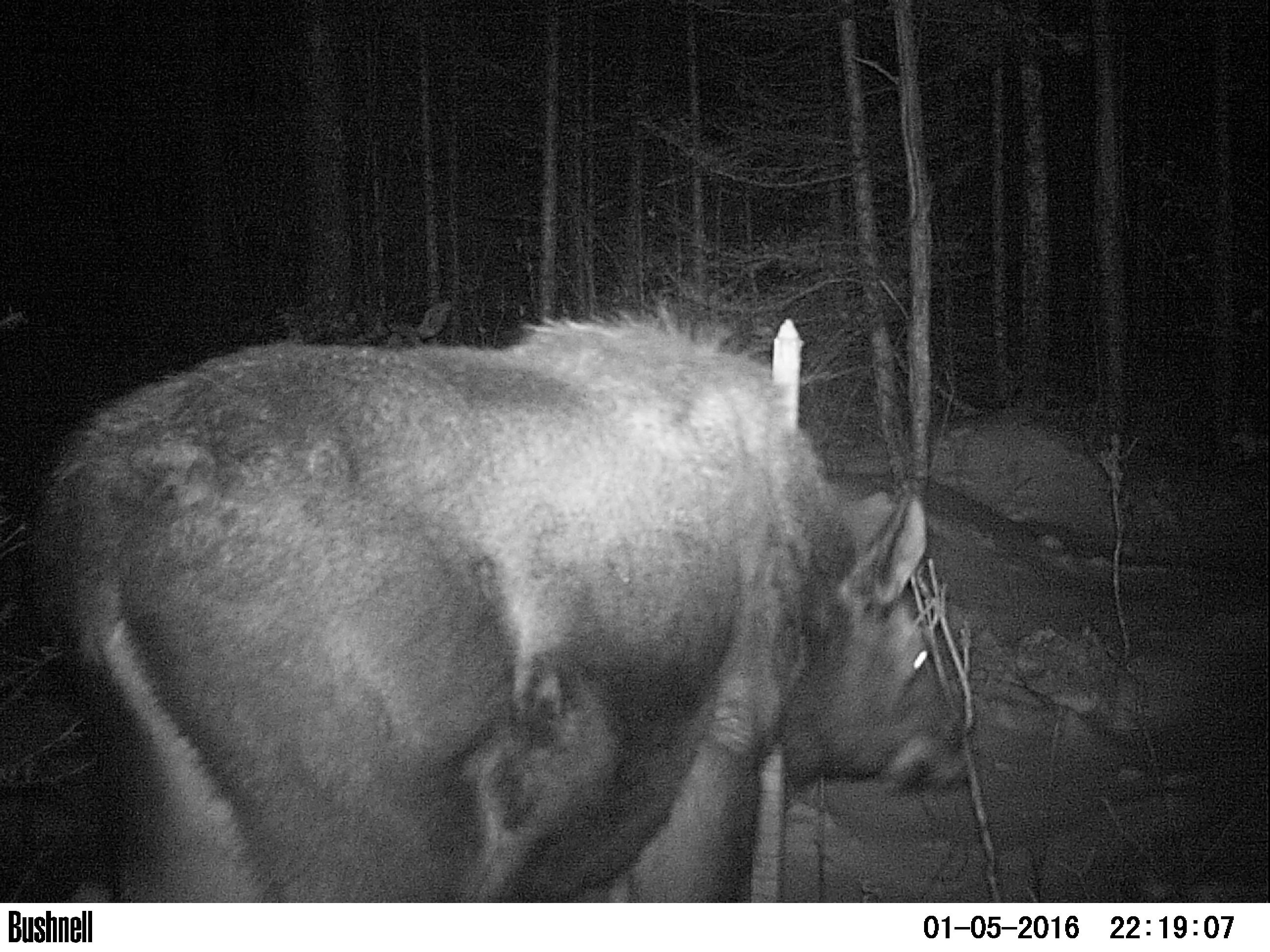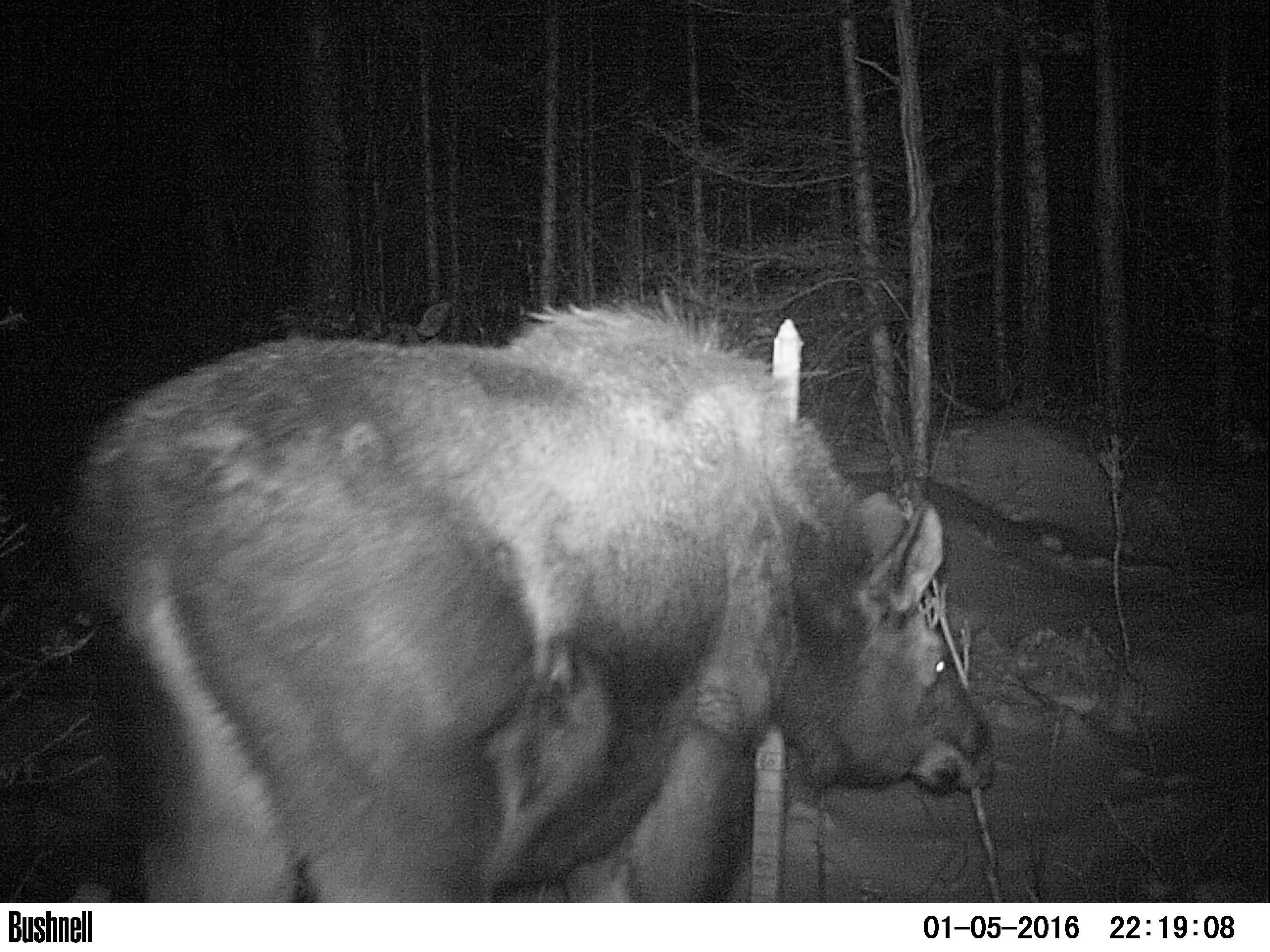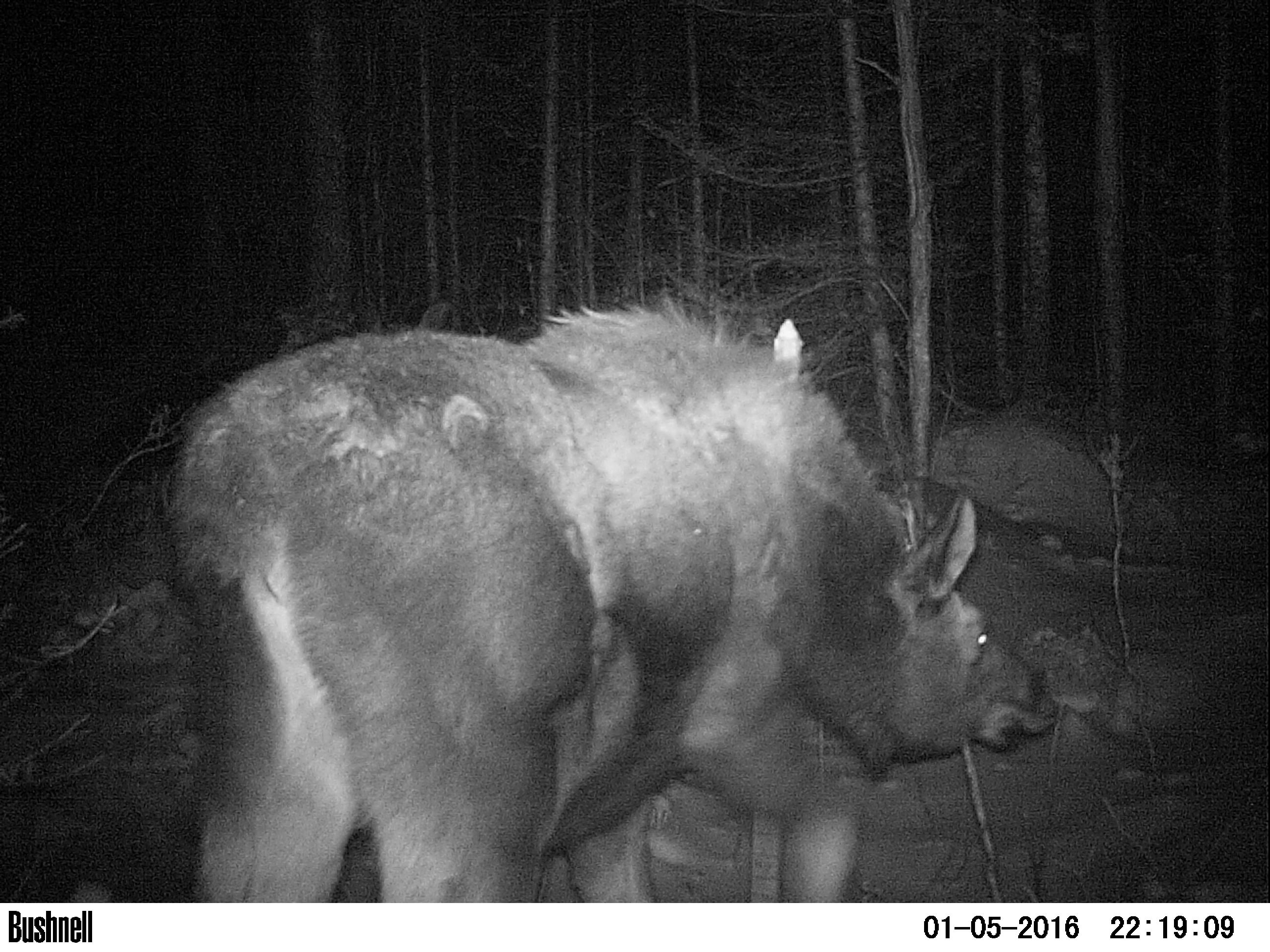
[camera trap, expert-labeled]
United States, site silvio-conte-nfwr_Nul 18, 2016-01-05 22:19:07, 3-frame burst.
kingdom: Animalia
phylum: Chordata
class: Mammalia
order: Artiodactyla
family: Cervidae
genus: Alces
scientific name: Alces alces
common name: moose